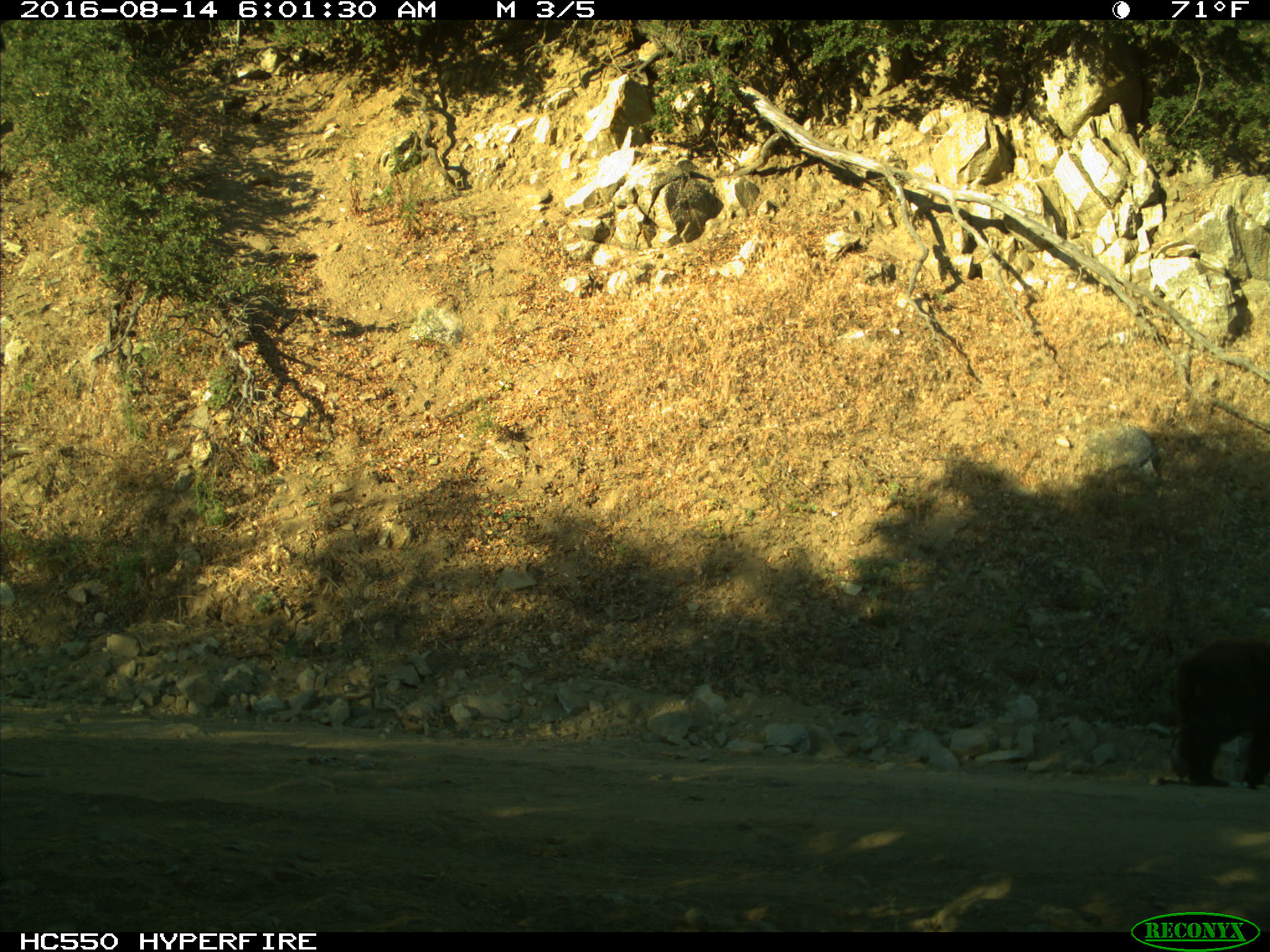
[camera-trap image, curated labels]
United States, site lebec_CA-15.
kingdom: Animalia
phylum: Chordata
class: Mammalia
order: Carnivora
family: Ursidae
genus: Ursus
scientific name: Ursus americanus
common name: american black bear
Ursus americanus (american black bear).